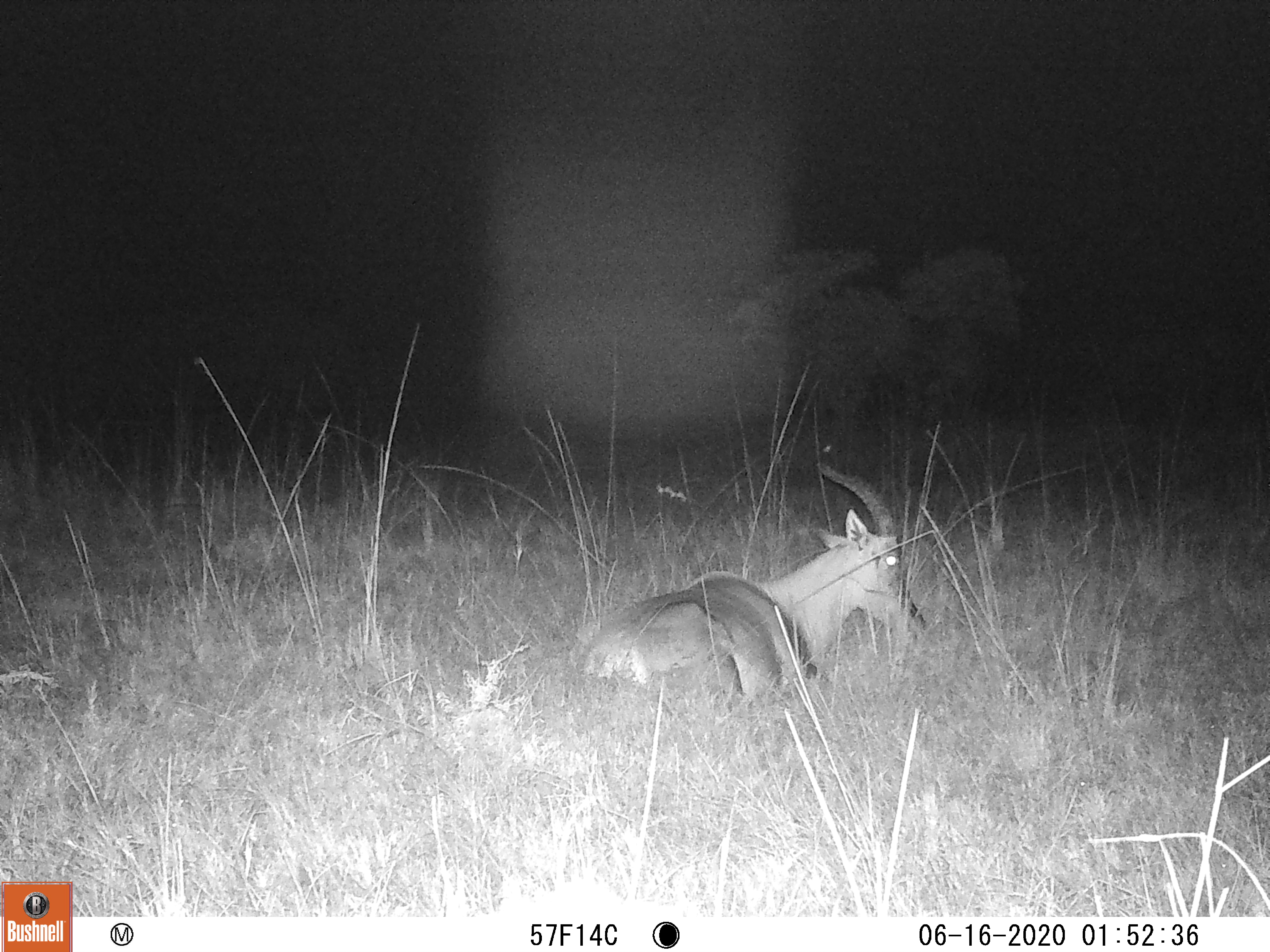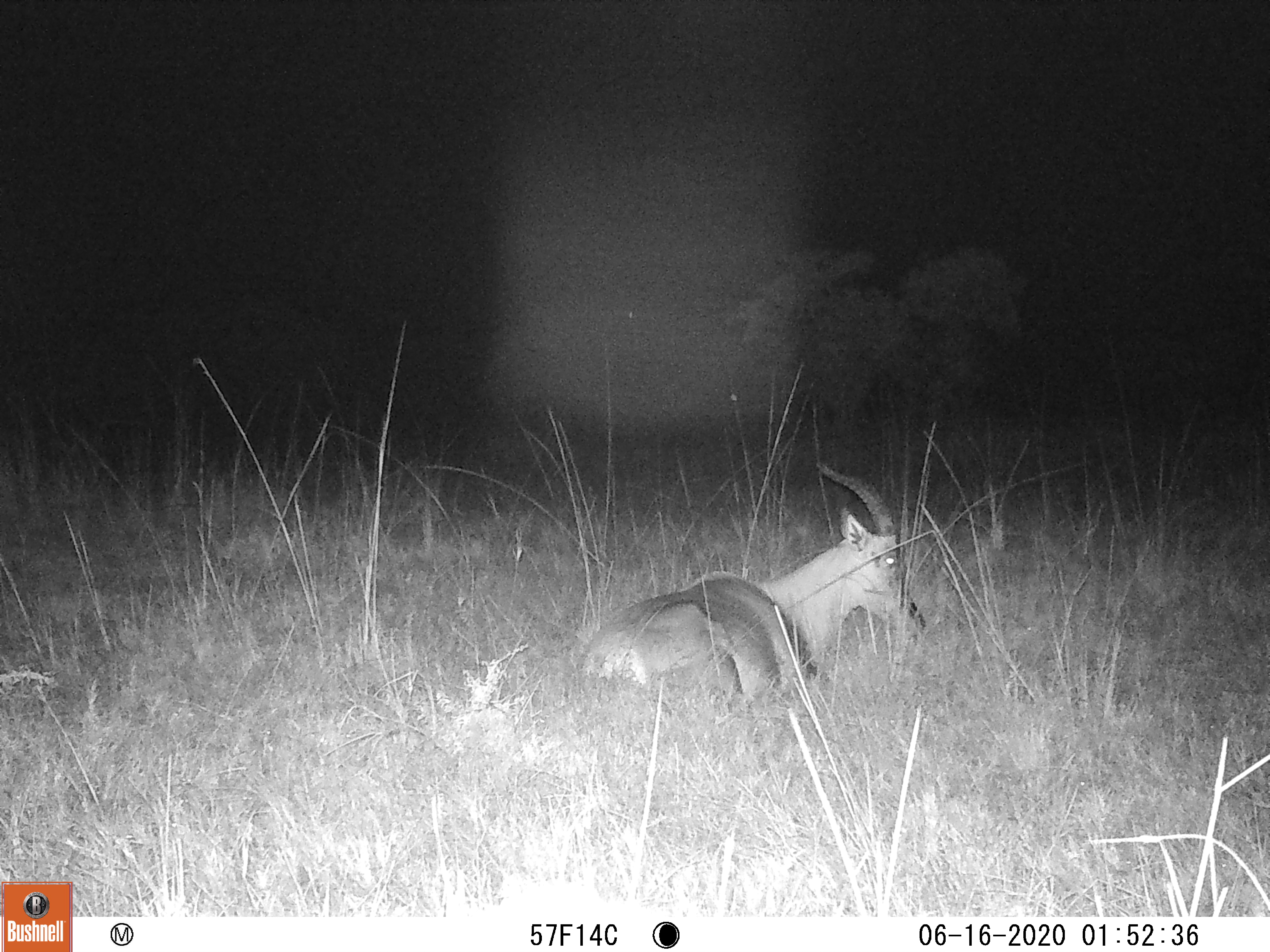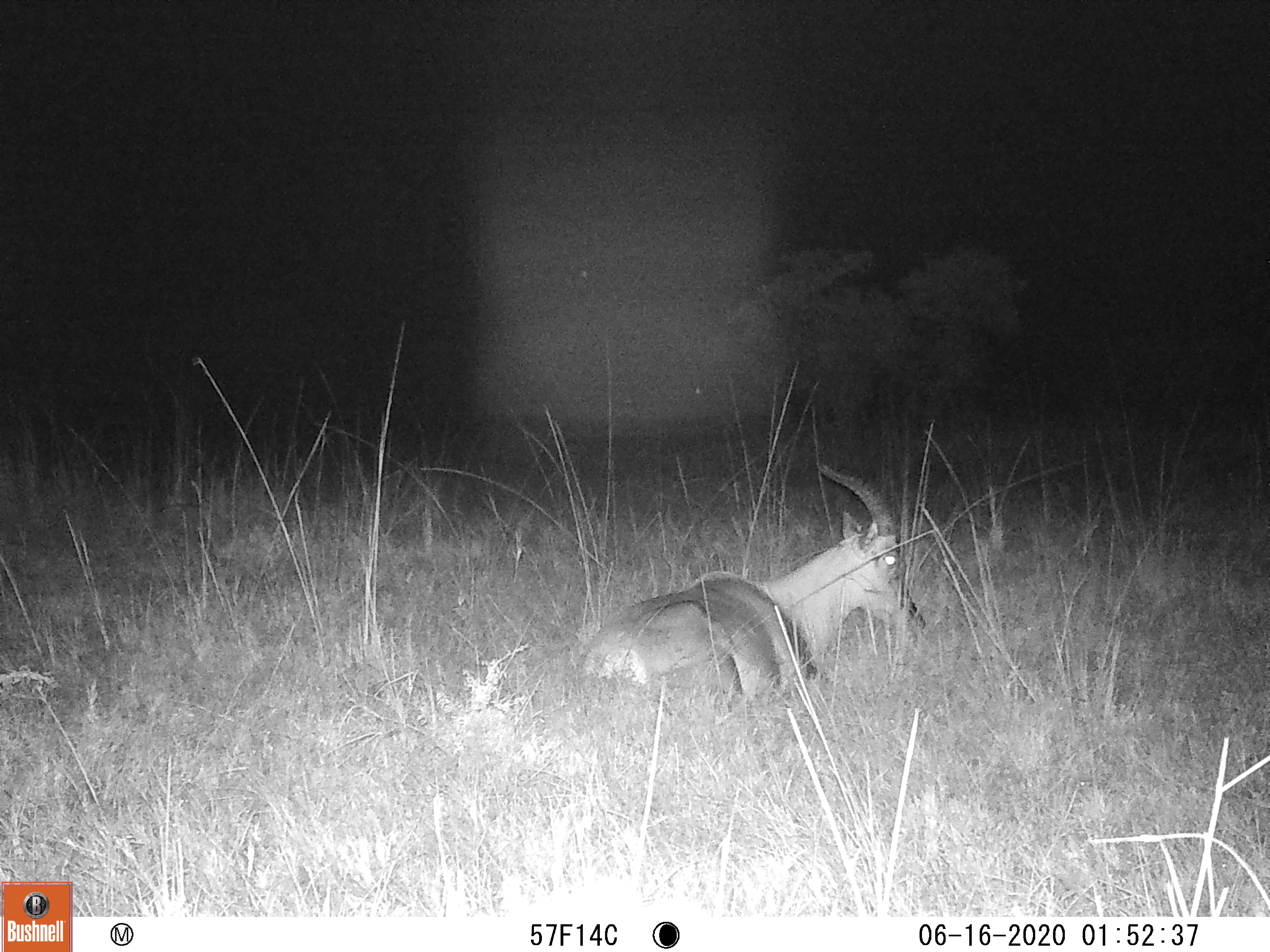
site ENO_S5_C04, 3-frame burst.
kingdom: Animalia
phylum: Chordata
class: Mammalia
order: Artiodactyla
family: Bovidae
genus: Damaliscus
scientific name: Damaliscus lunatus jimela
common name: topi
Topi (Damaliscus lunatus jimela), count 1. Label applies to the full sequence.